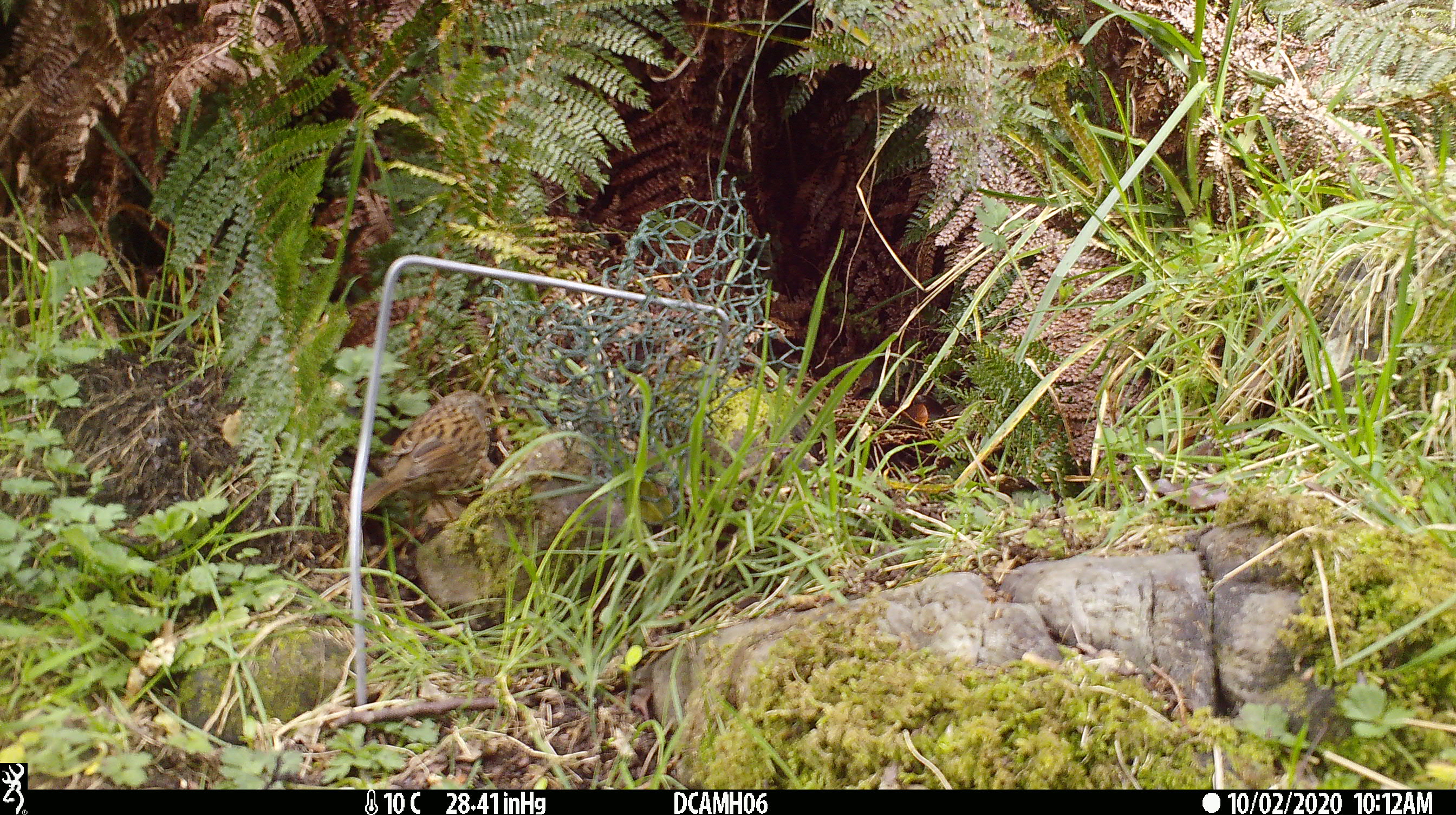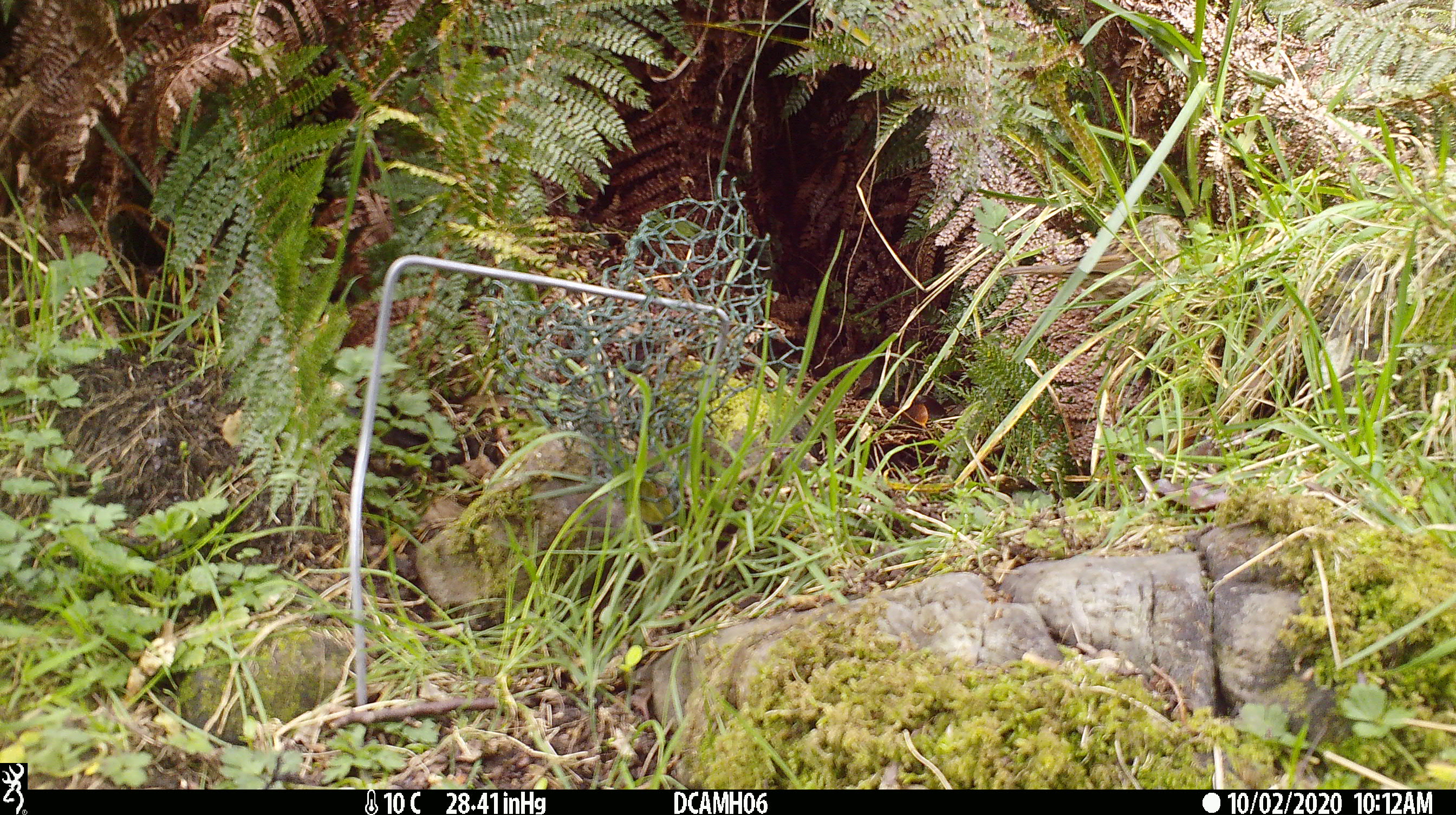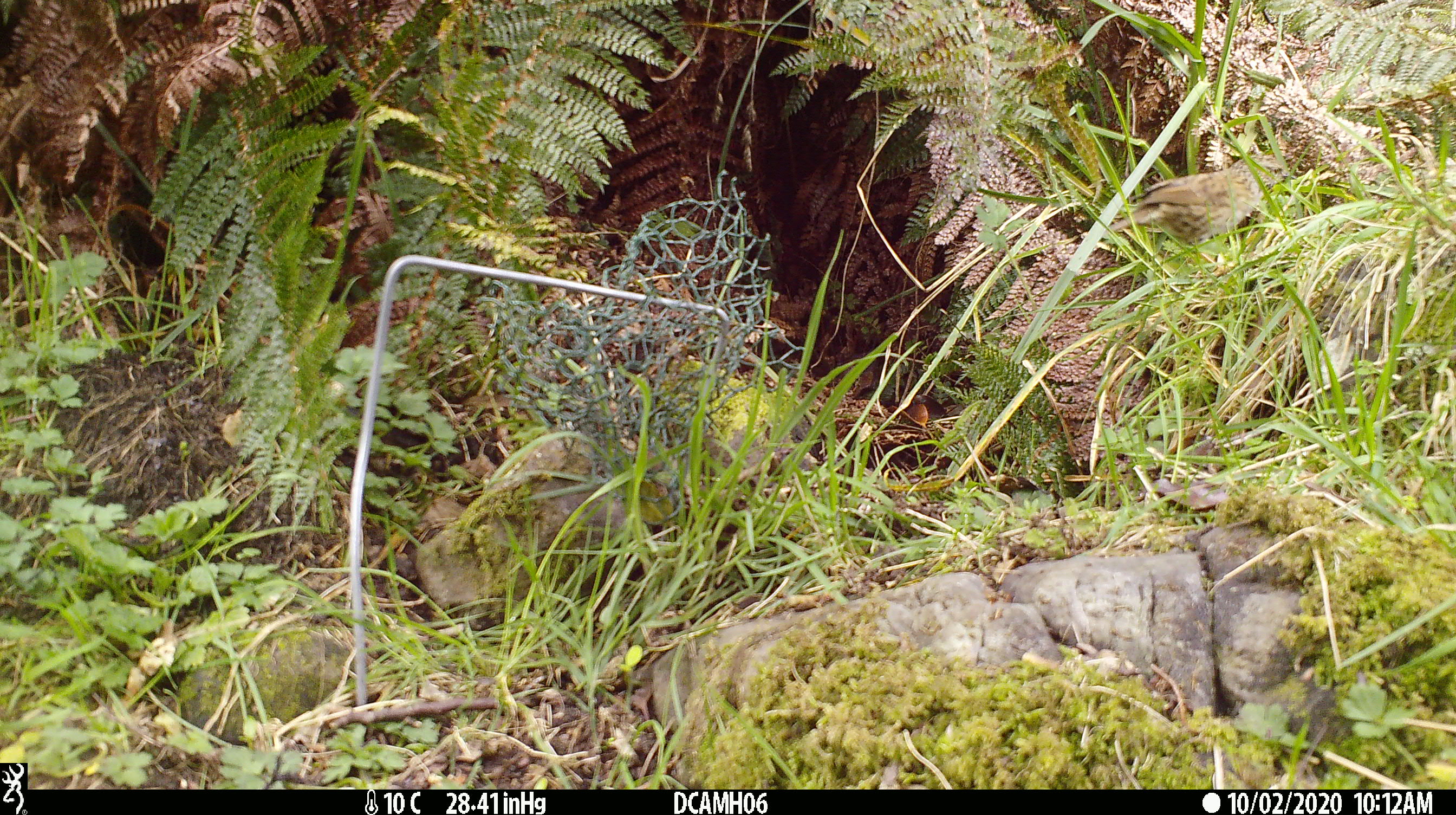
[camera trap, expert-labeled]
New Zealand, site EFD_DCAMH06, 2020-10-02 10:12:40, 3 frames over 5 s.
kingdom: Animalia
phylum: Chordata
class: Aves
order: Passeriformes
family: Prunellidae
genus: Prunella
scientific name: Prunella modularis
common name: dunnock